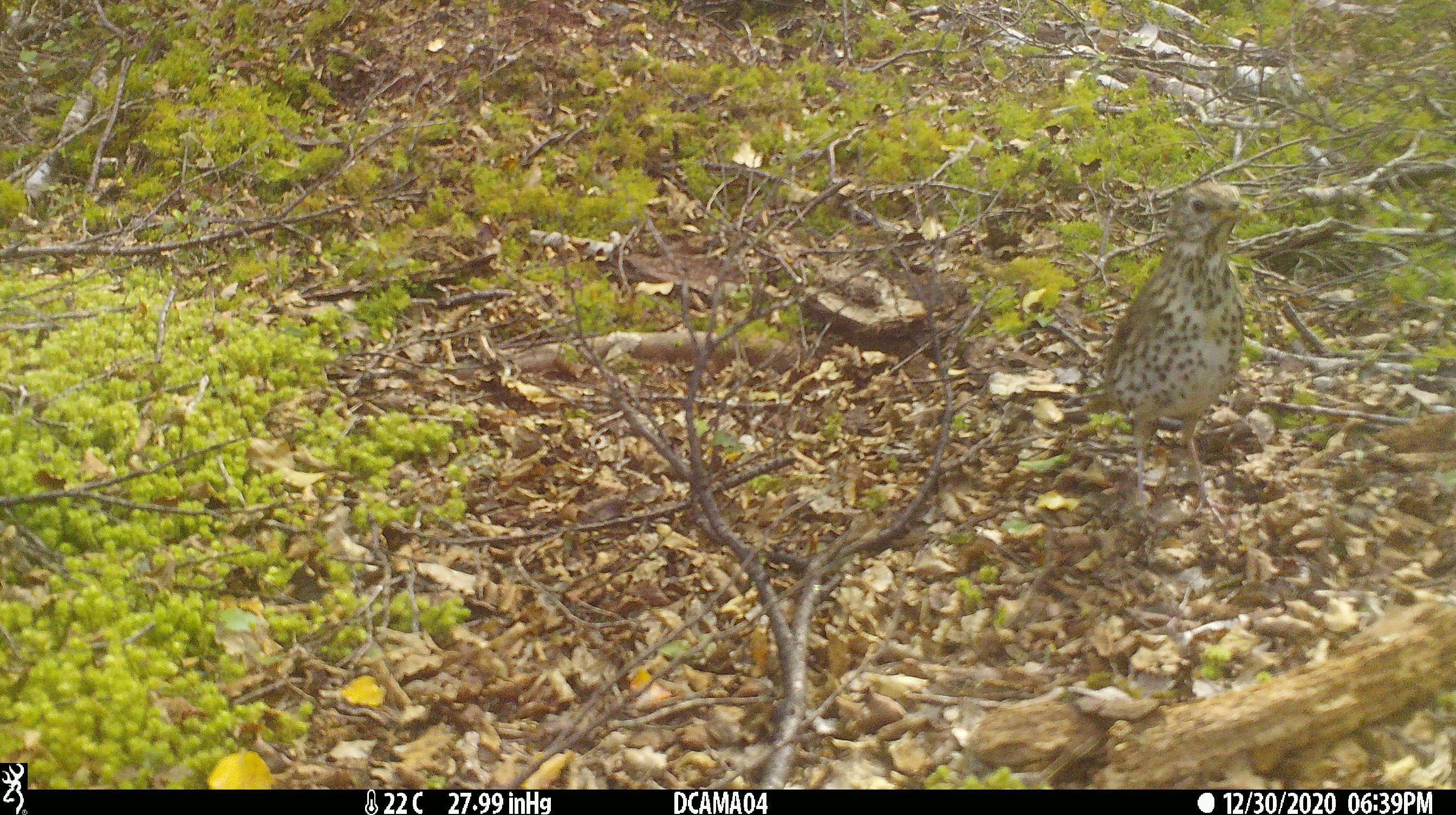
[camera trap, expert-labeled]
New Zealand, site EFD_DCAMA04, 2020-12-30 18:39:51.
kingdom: Animalia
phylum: Chordata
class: Aves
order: Passeriformes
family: Turdidae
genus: Turdus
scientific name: Turdus philomelos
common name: song thrush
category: thrush